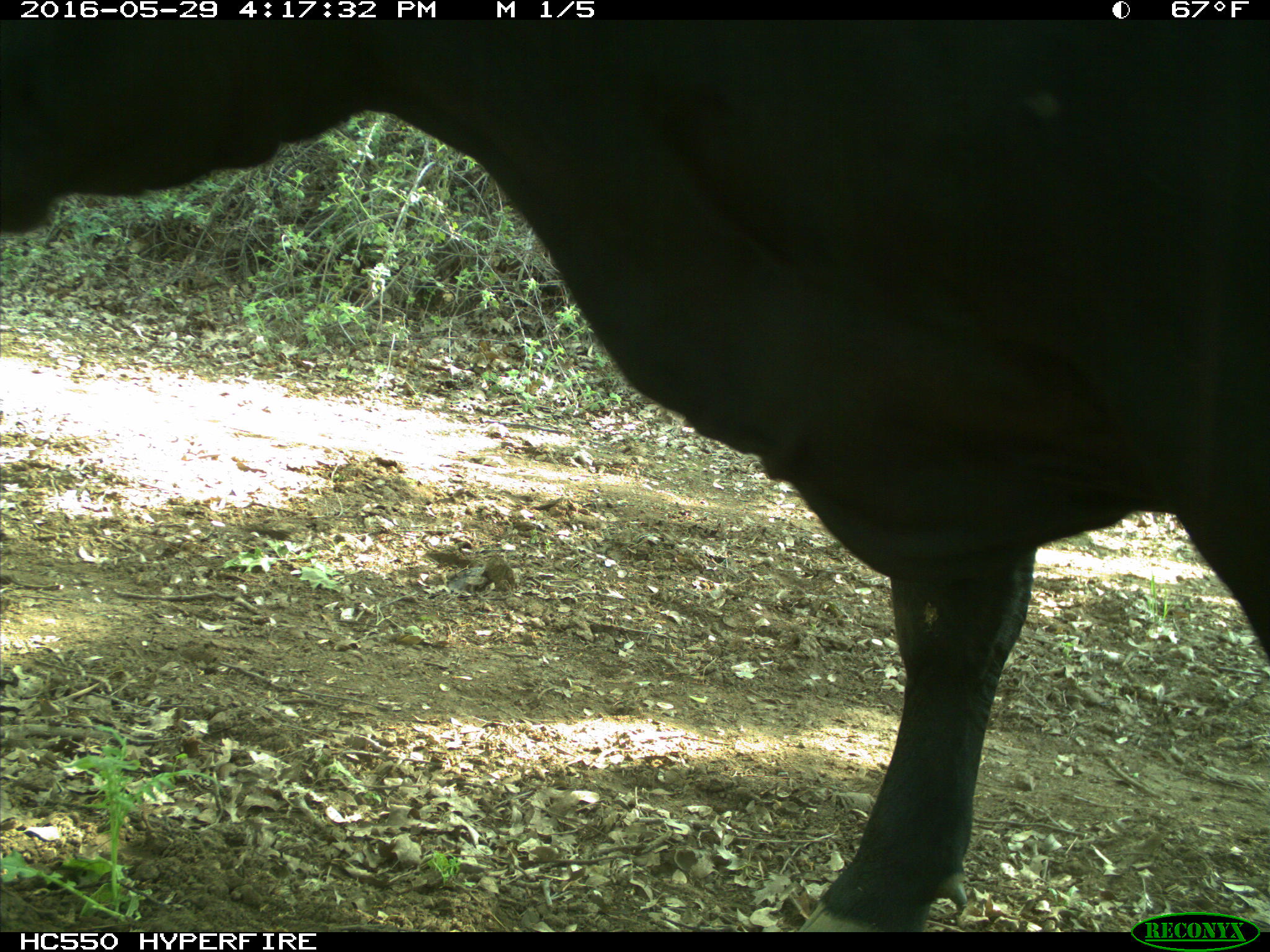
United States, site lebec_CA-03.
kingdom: Animalia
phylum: Chordata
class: Mammalia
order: Artiodactyla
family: Bovidae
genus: Bos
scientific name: Bos taurus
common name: domestic cow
Bos taurus (domestic cow).